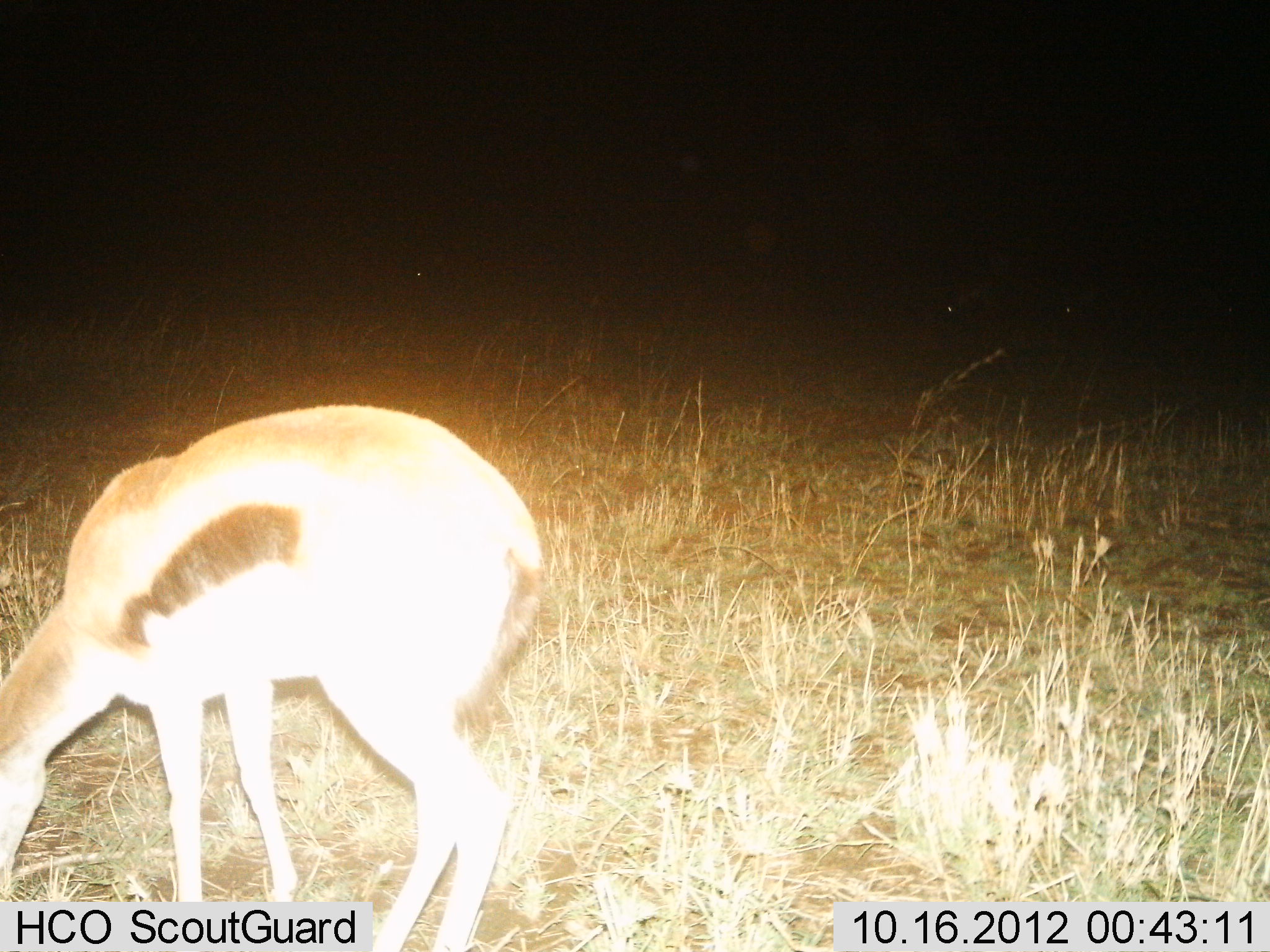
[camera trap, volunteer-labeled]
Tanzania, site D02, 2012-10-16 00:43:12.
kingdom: Animalia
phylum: Chordata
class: Mammalia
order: Artiodactyla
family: Bovidae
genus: Eudorcas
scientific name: Eudorcas thomsonii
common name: thomson's gazelle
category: gazellethomsons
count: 1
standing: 20%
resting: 0%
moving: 0%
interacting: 0%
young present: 0%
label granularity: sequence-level